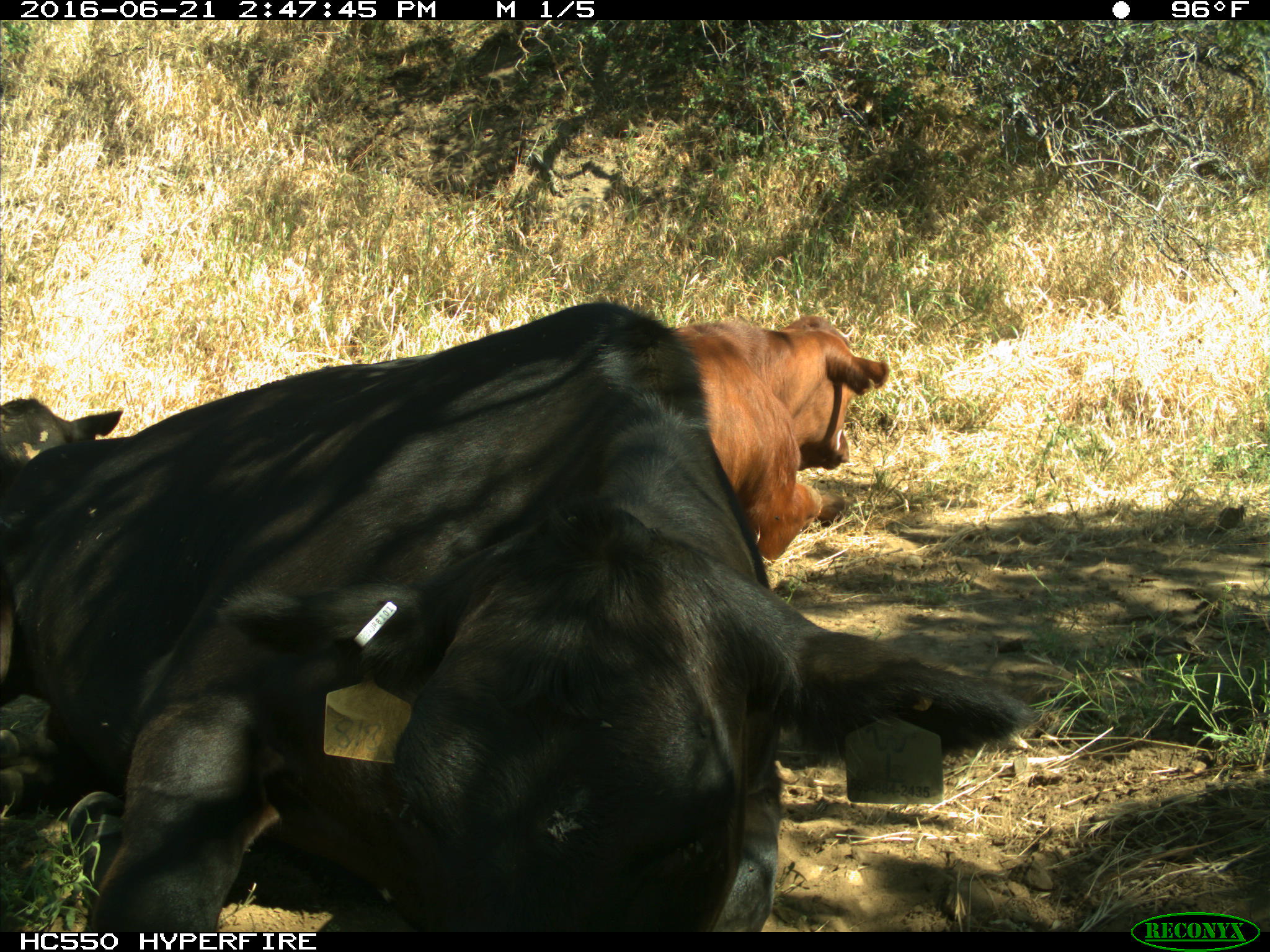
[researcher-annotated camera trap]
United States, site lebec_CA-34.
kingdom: Animalia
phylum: Chordata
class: Mammalia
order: Artiodactyla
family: Bovidae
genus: Bos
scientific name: Bos taurus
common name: domestic cow